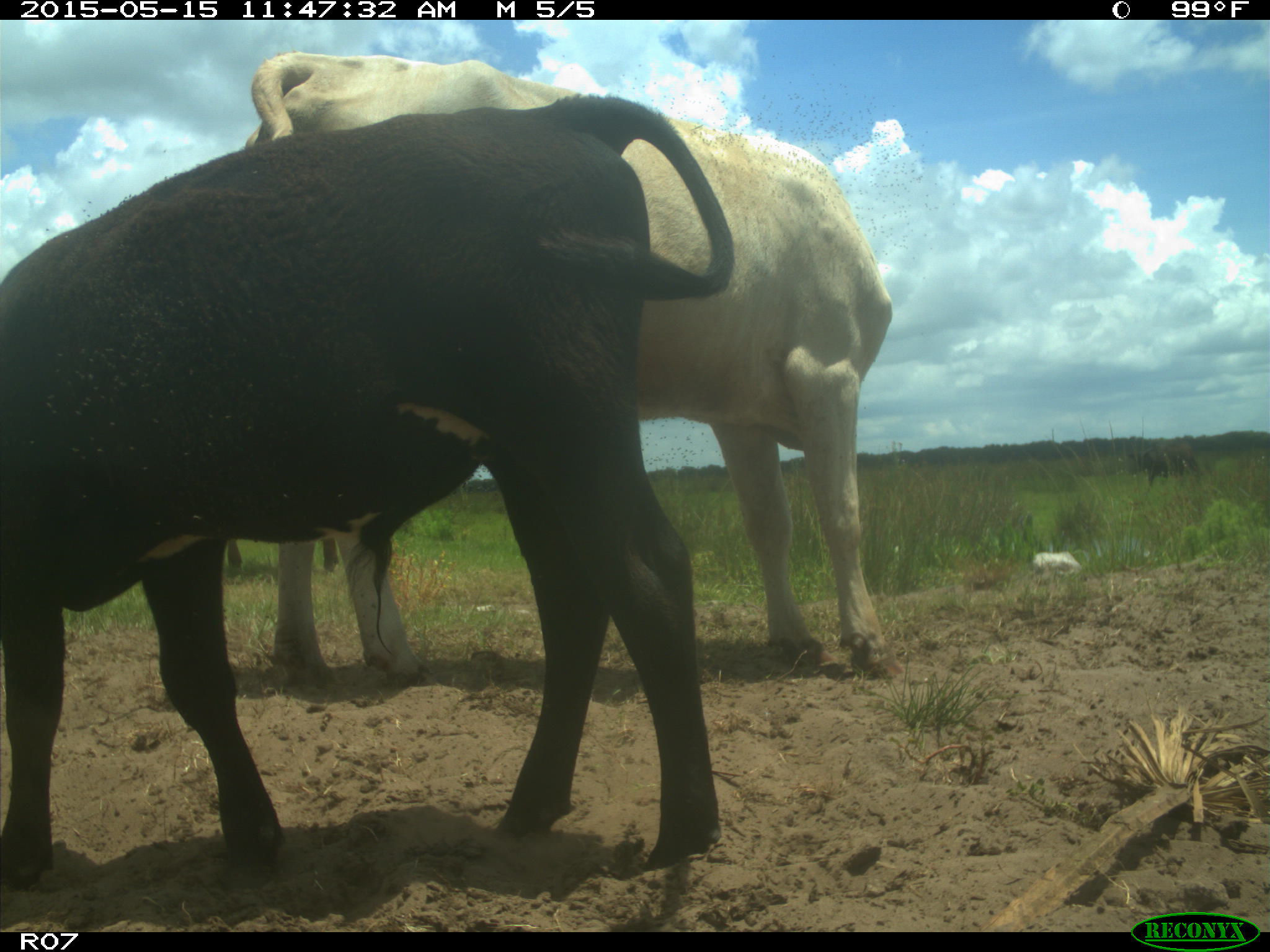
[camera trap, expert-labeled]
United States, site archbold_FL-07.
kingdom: Animalia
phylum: Chordata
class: Mammalia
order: Artiodactyla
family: Bovidae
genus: Bos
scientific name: Bos taurus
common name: domestic cow